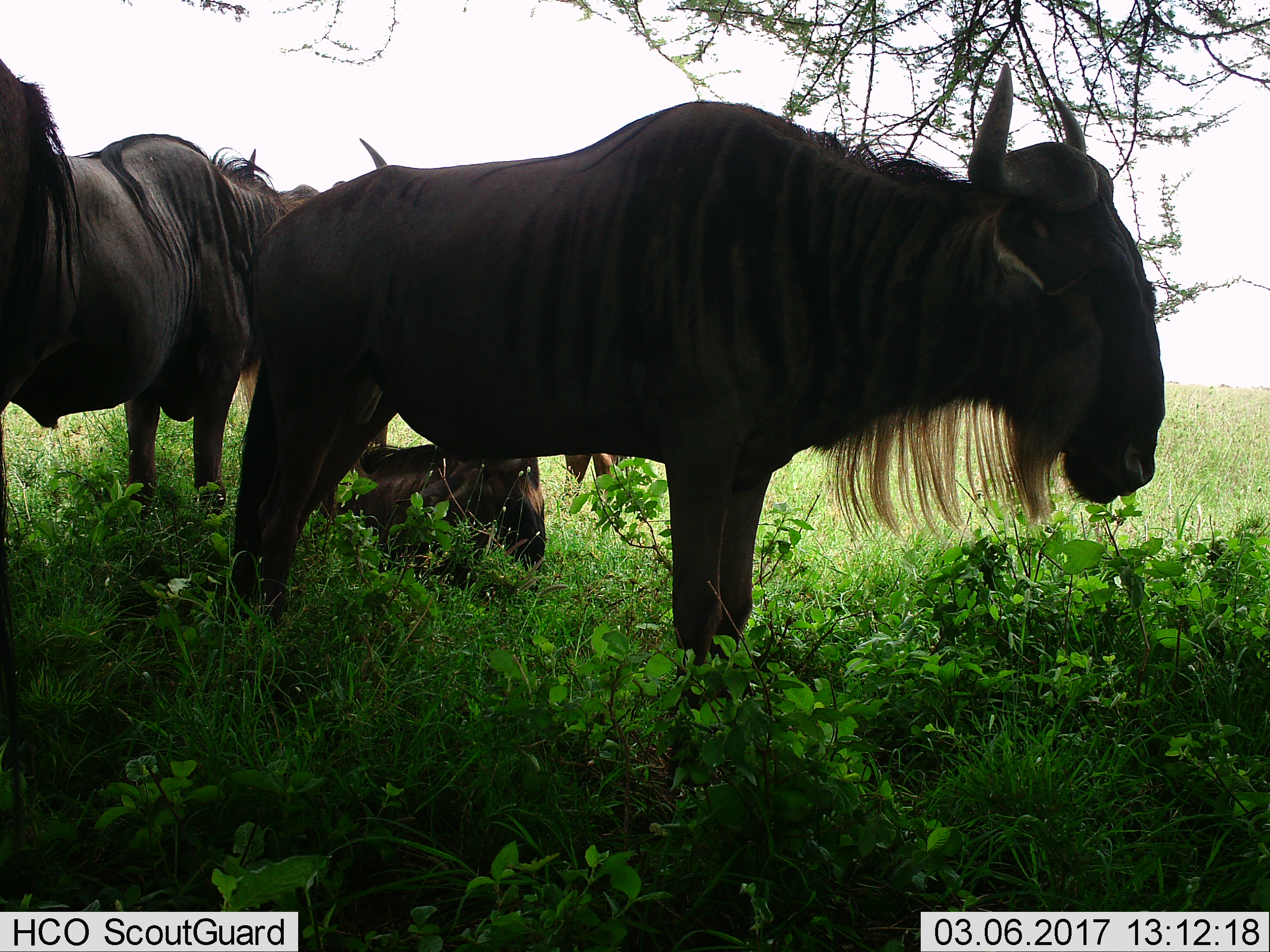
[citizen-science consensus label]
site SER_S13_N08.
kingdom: Animalia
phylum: Chordata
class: Mammalia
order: Artiodactyla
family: Bovidae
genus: Connochaetes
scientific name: Connochaetes taurinus taurinus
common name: blue wildebeest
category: wildebeestblue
Wildebeestblue (blue wildebeest) (Connochaetes taurinus taurinus), count 4. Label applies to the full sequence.